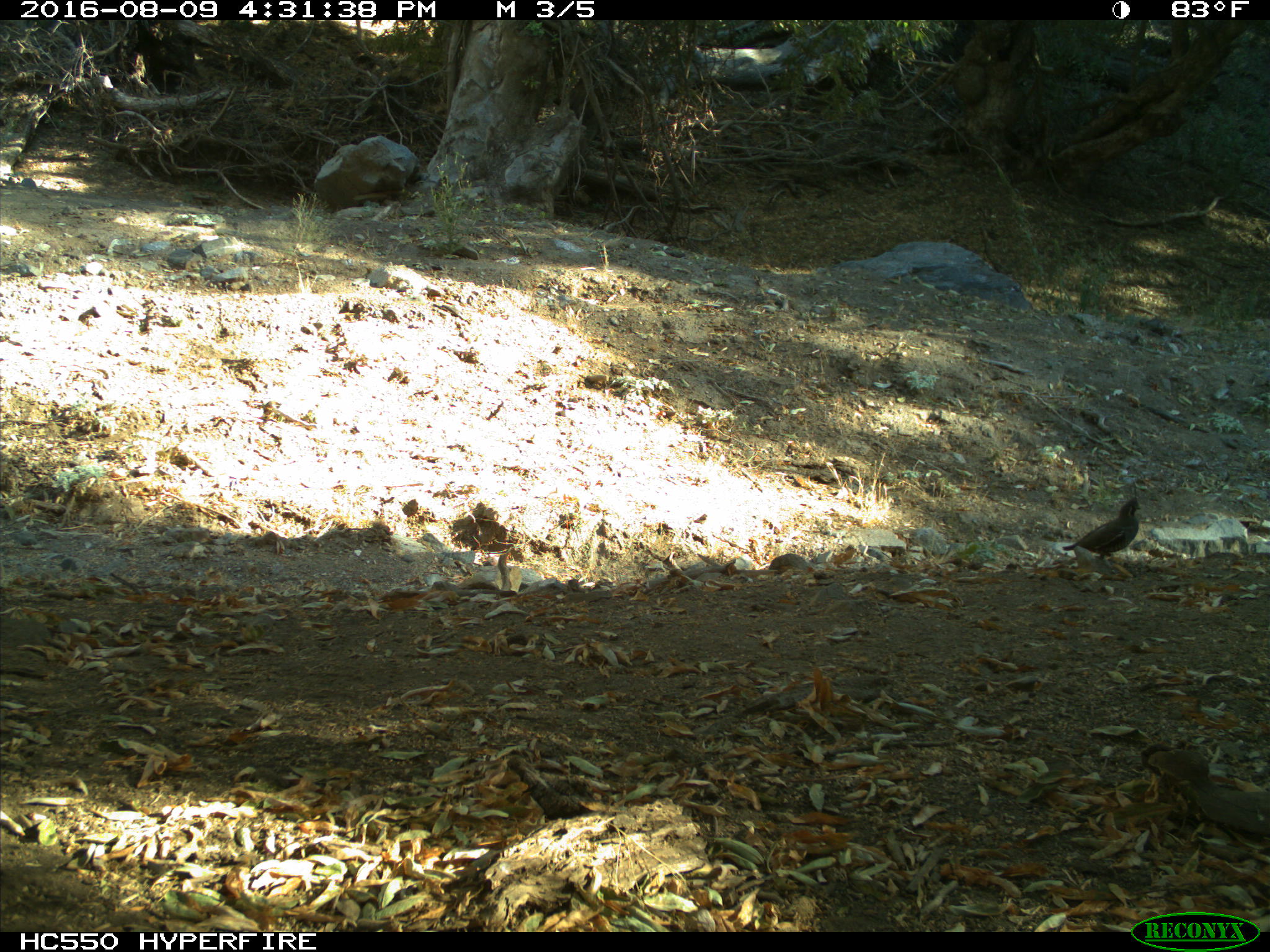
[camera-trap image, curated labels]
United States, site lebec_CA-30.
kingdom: Animalia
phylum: Chordata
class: Aves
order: Galliformes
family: Odontophoridae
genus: Callipepla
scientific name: Callipepla californica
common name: california quail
Callipepla californica (california quail).